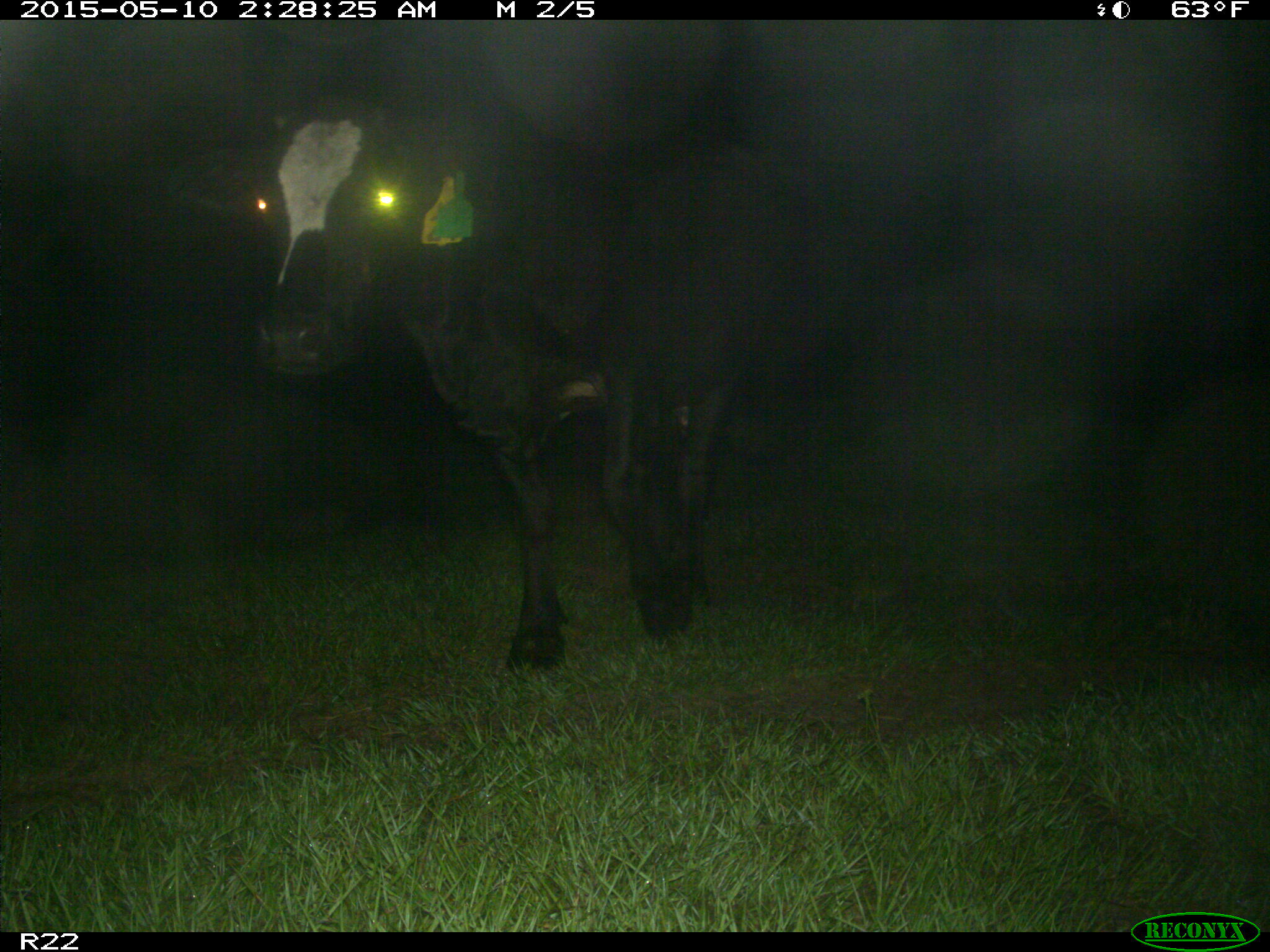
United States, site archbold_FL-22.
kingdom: Animalia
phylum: Chordata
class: Mammalia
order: Artiodactyla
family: Bovidae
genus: Bos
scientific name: Bos taurus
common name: domestic cow